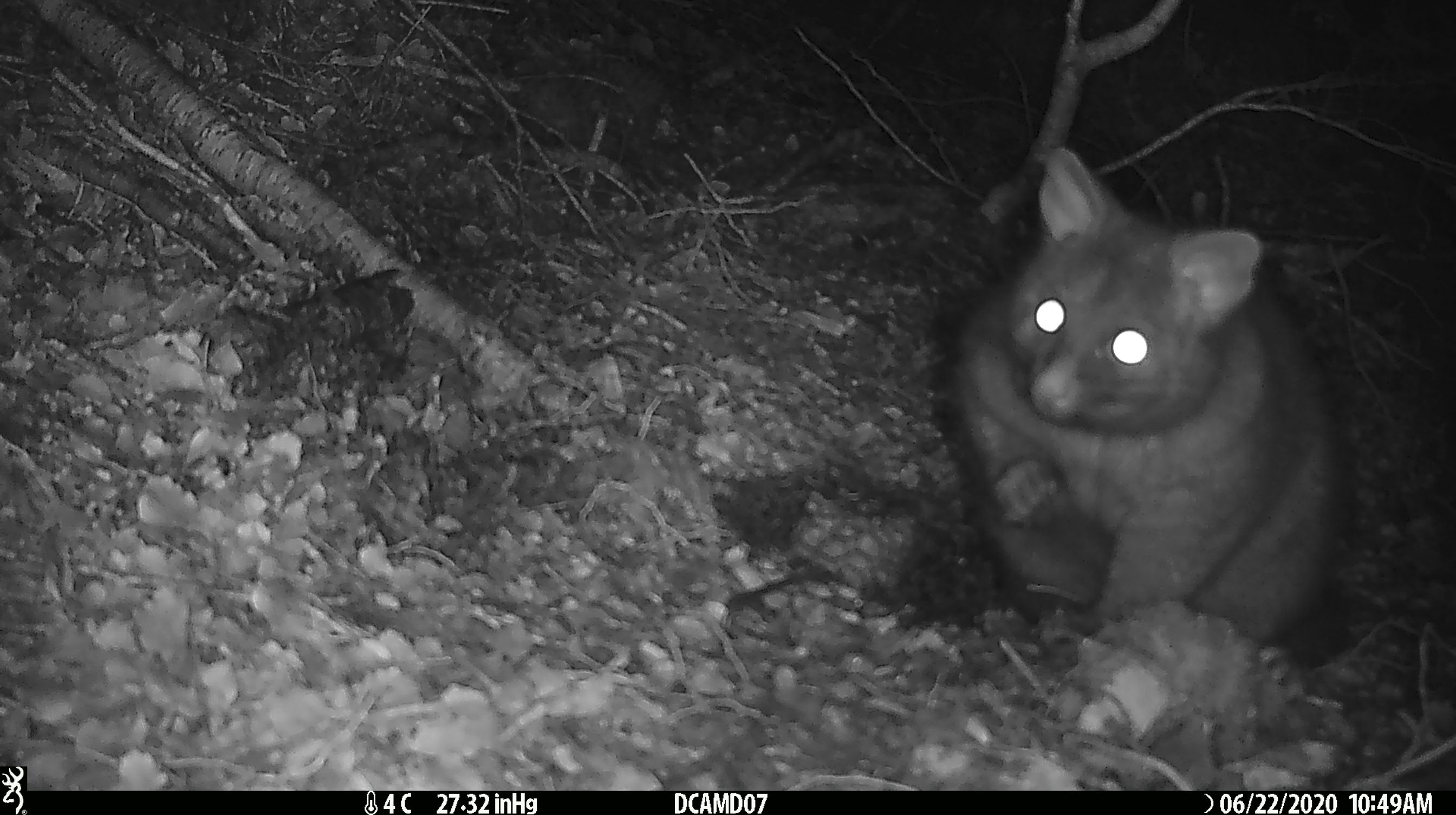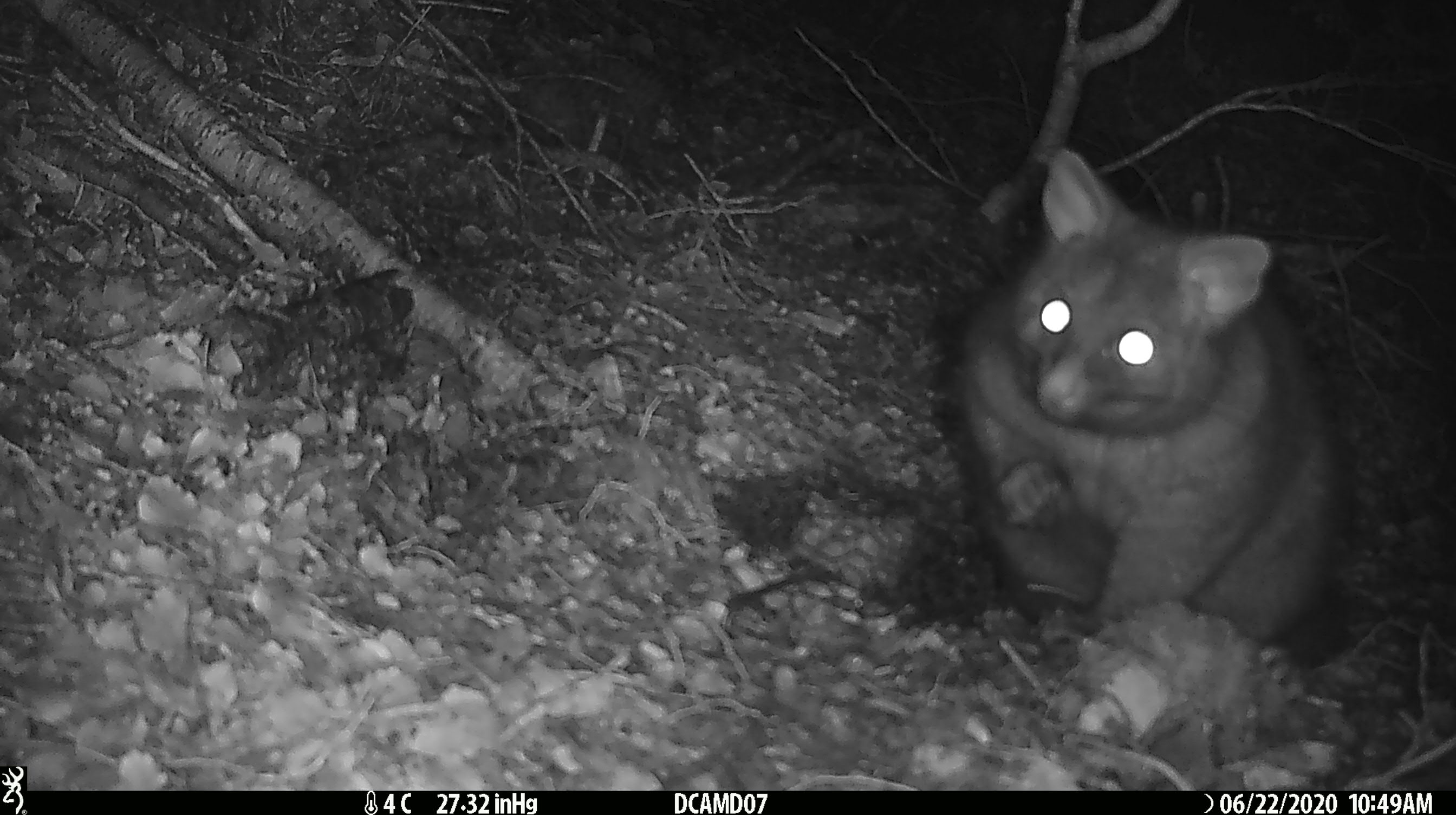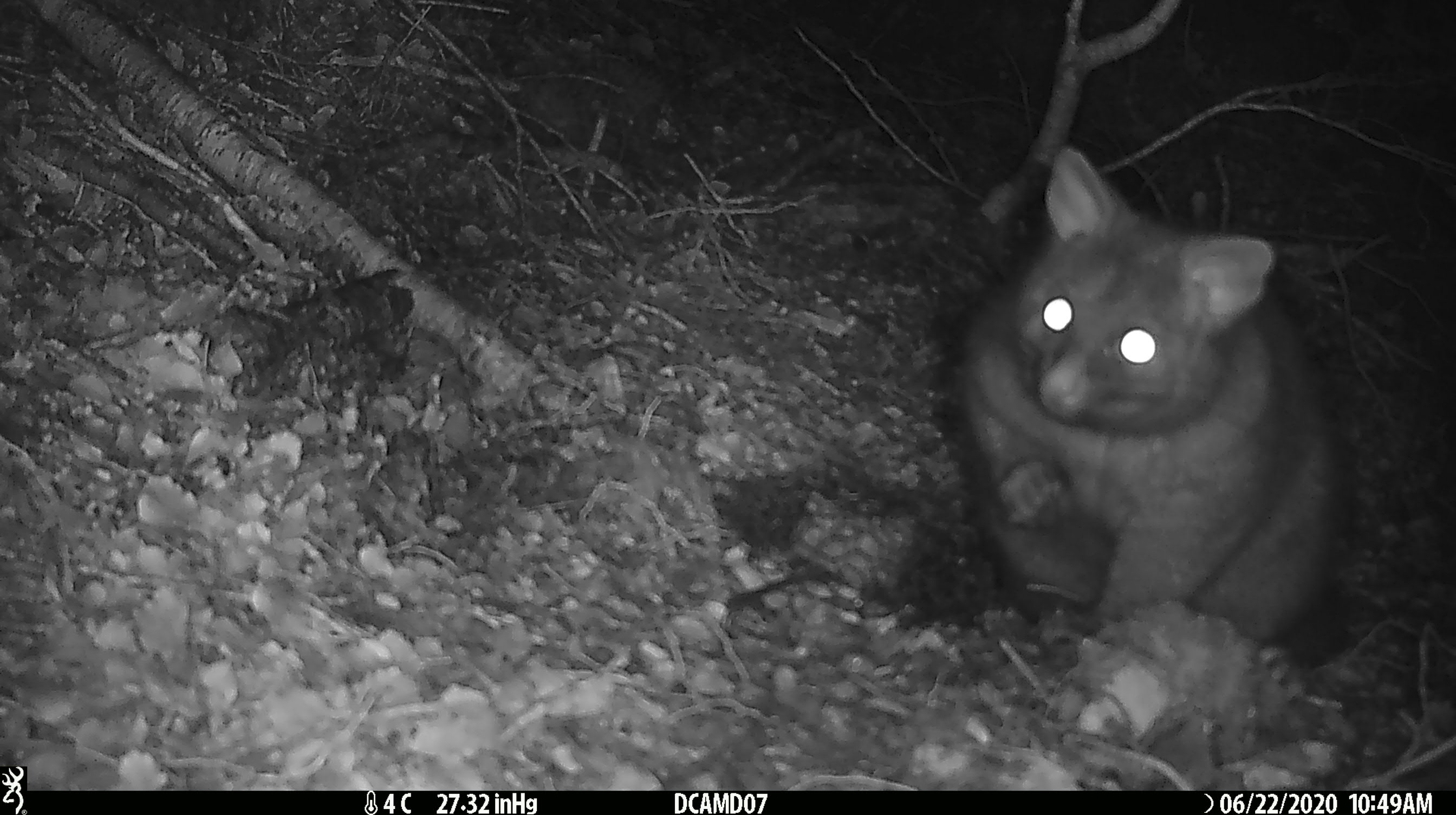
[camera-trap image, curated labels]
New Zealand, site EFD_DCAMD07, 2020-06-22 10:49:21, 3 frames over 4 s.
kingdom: Animalia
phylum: Chordata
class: Mammalia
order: Diprotodontia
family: Phalangeridae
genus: Trichosurus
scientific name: Trichosurus vulpecula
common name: common brushtail possum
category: possum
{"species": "possum (common brushtail possum) (Trichosurus vulpecula)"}